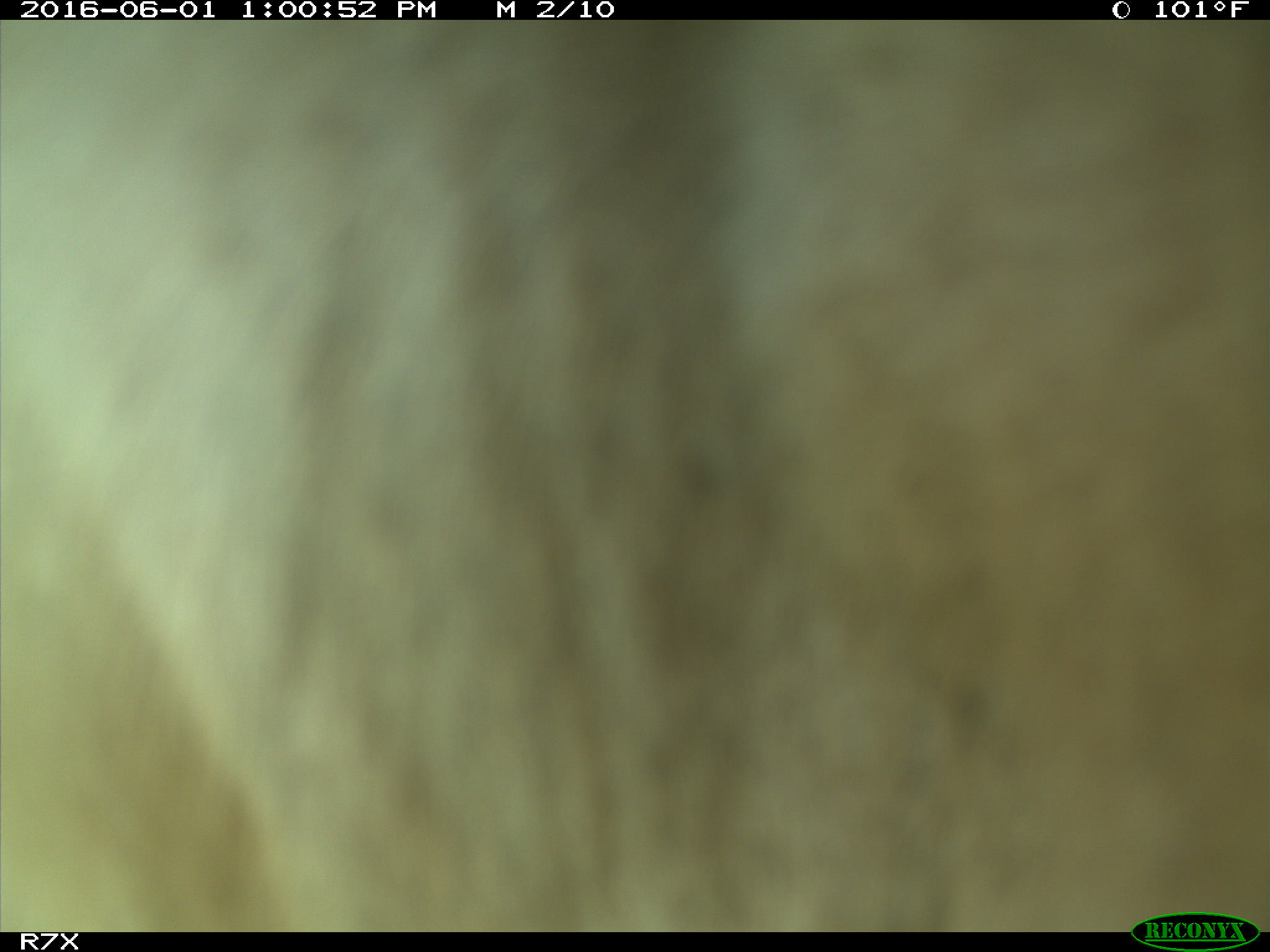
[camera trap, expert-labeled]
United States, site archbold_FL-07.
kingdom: Animalia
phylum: Chordata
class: Mammalia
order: Artiodactyla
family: Bovidae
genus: Bos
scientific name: Bos taurus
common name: domestic cow